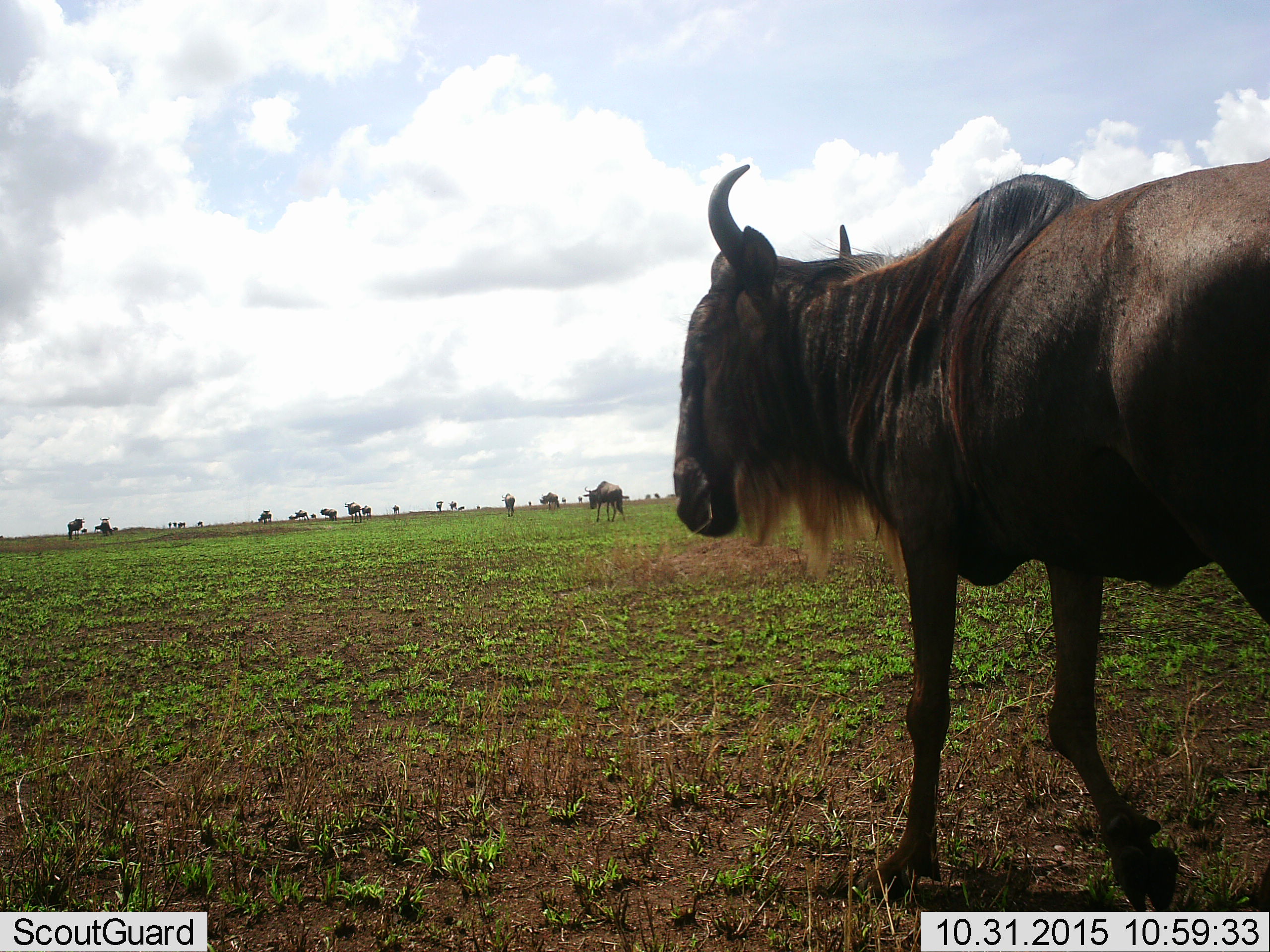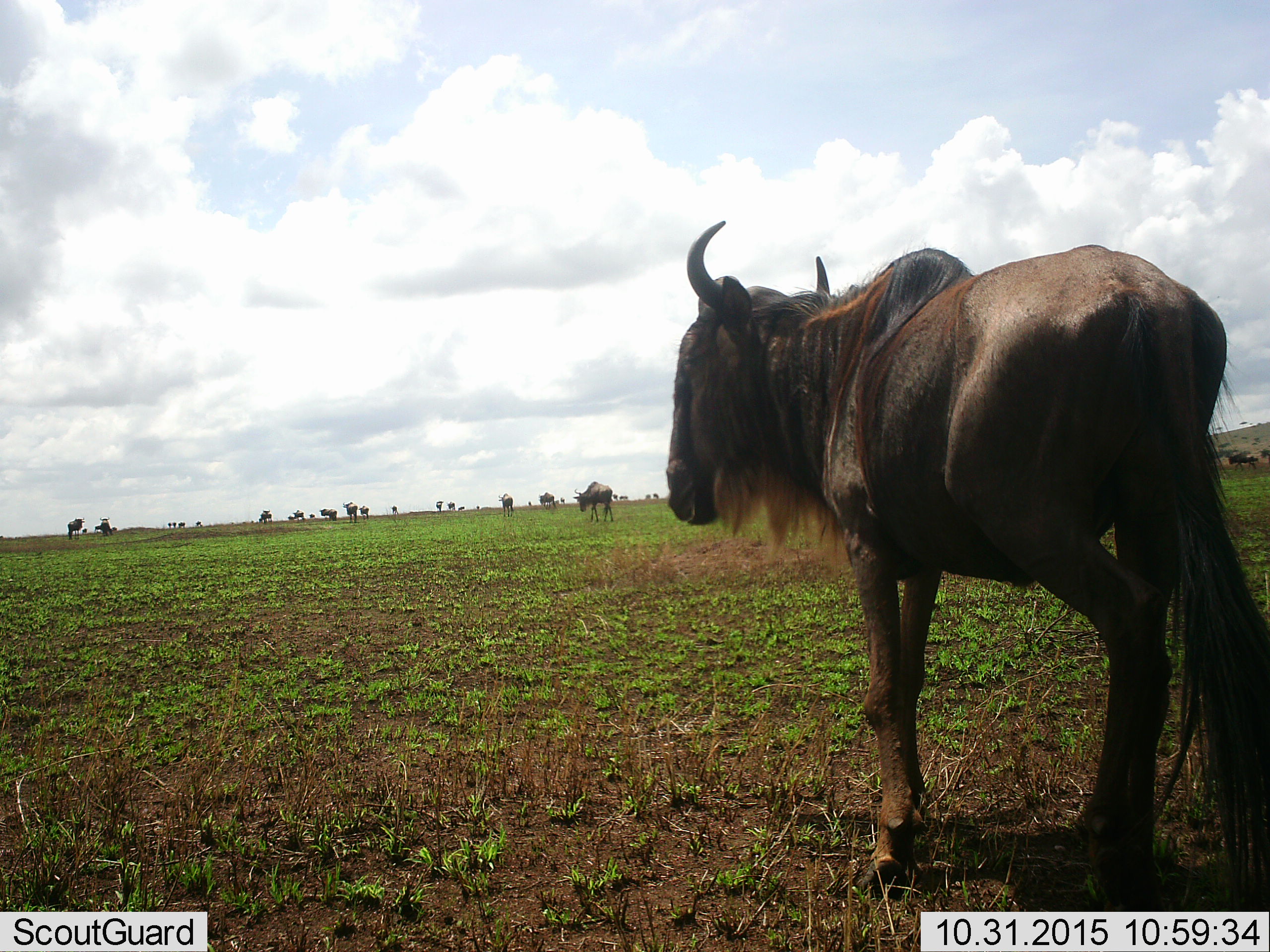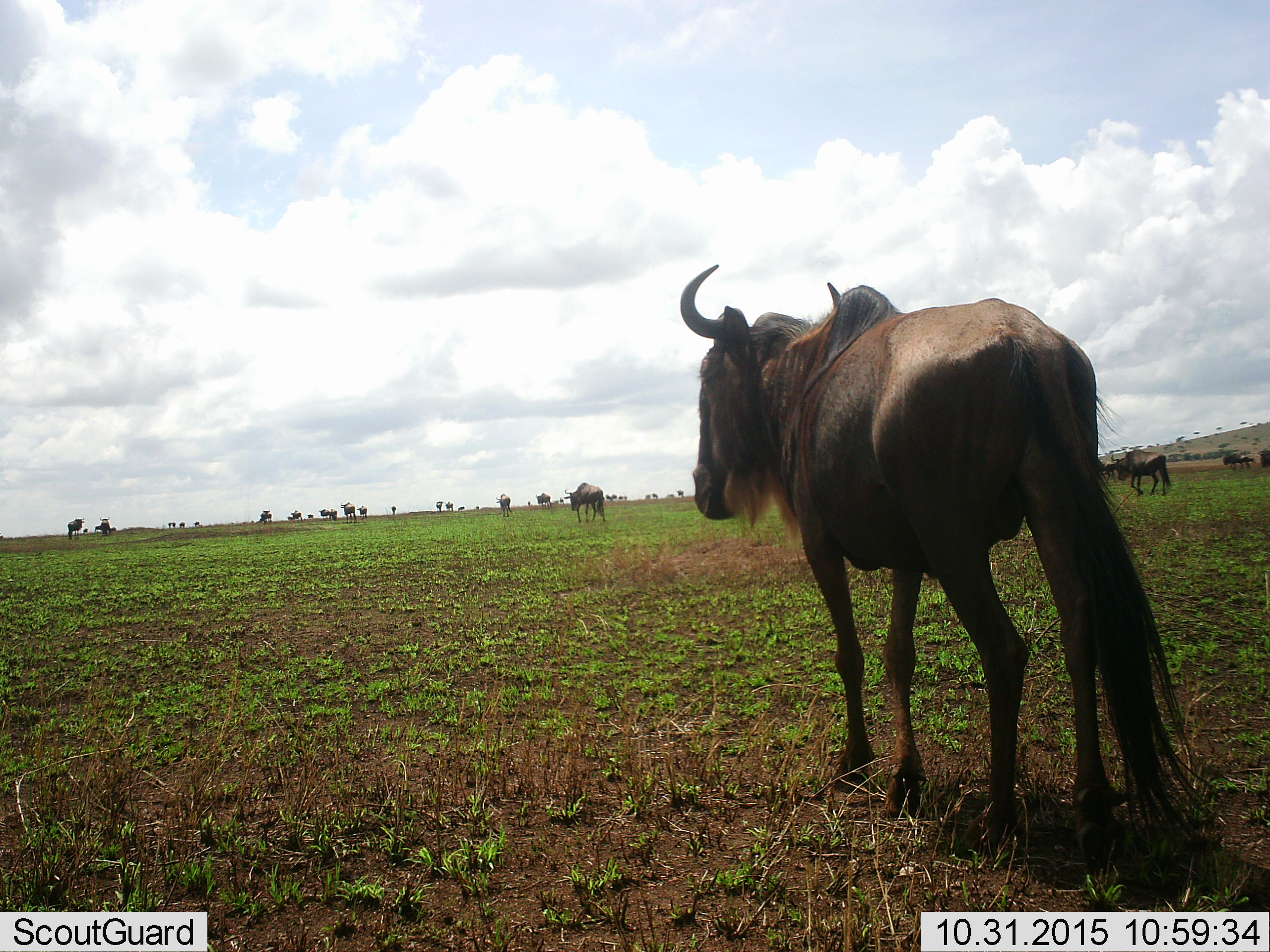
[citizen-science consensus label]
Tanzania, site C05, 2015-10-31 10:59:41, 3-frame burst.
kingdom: Animalia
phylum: Chordata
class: Mammalia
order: Artiodactyla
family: Bovidae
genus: Connochaetes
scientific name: Connochaetes taurinus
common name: blue wildebeest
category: wildebeest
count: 11-50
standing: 47%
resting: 0%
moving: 87%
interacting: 7%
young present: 13%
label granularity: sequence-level